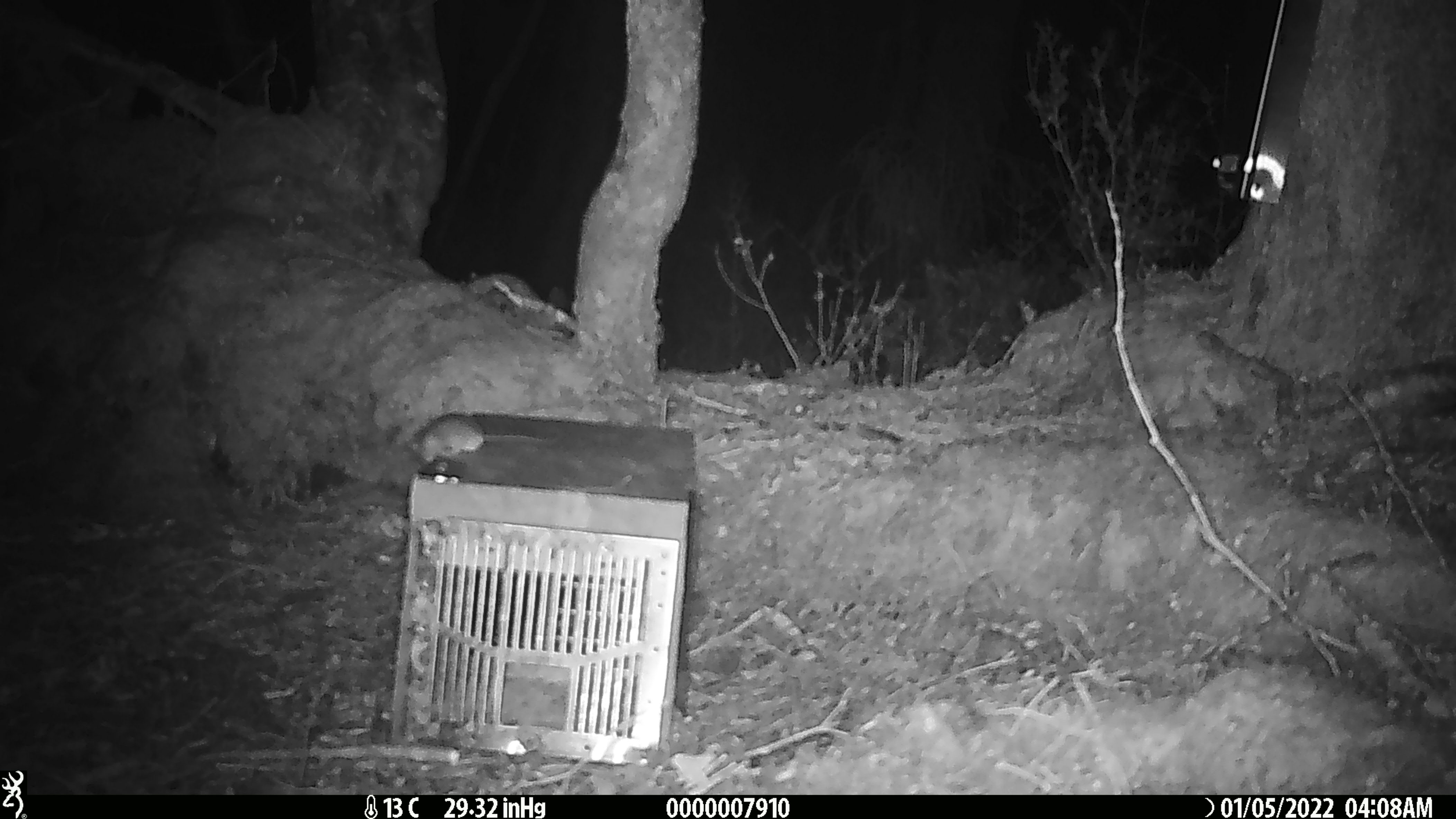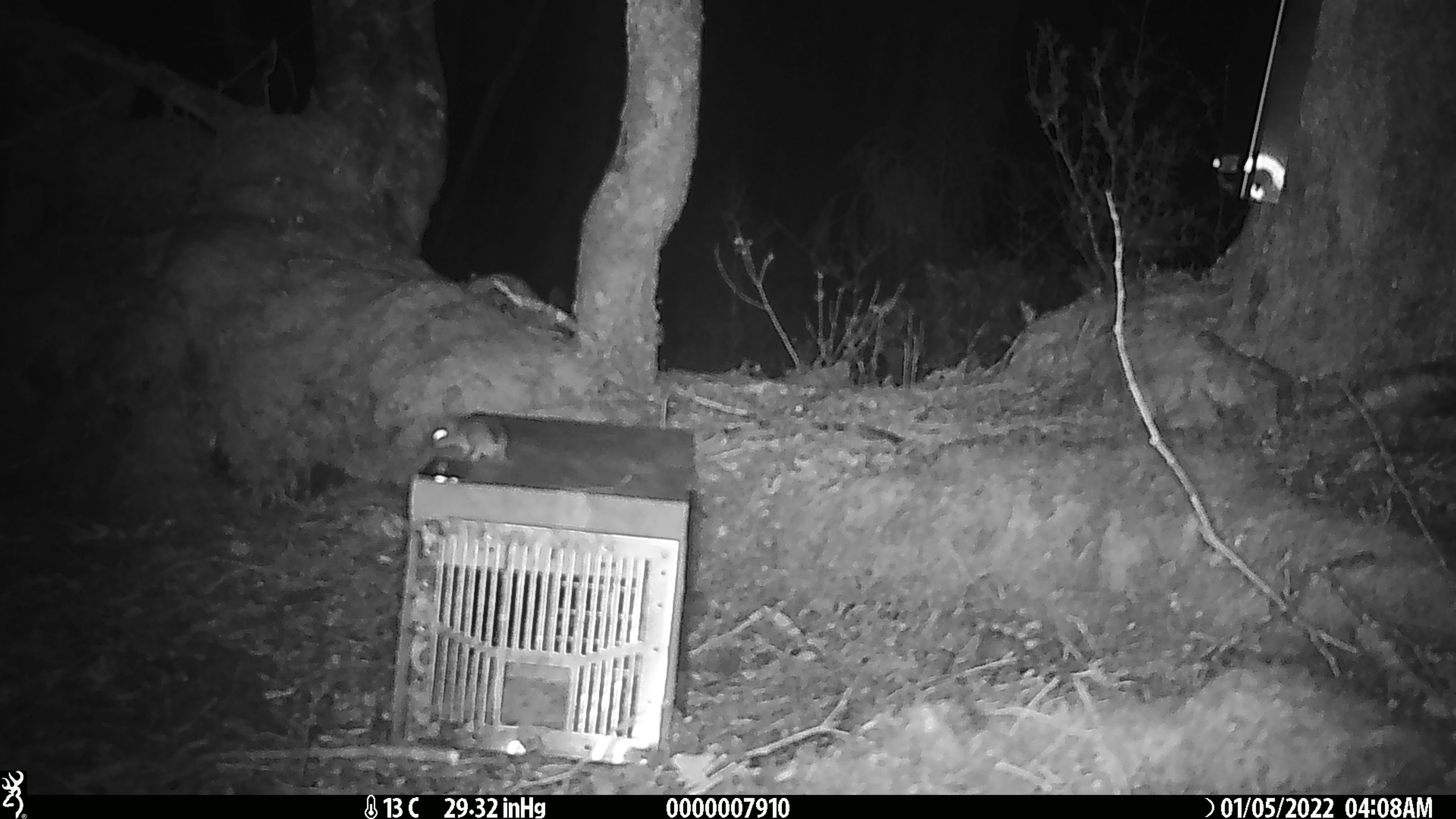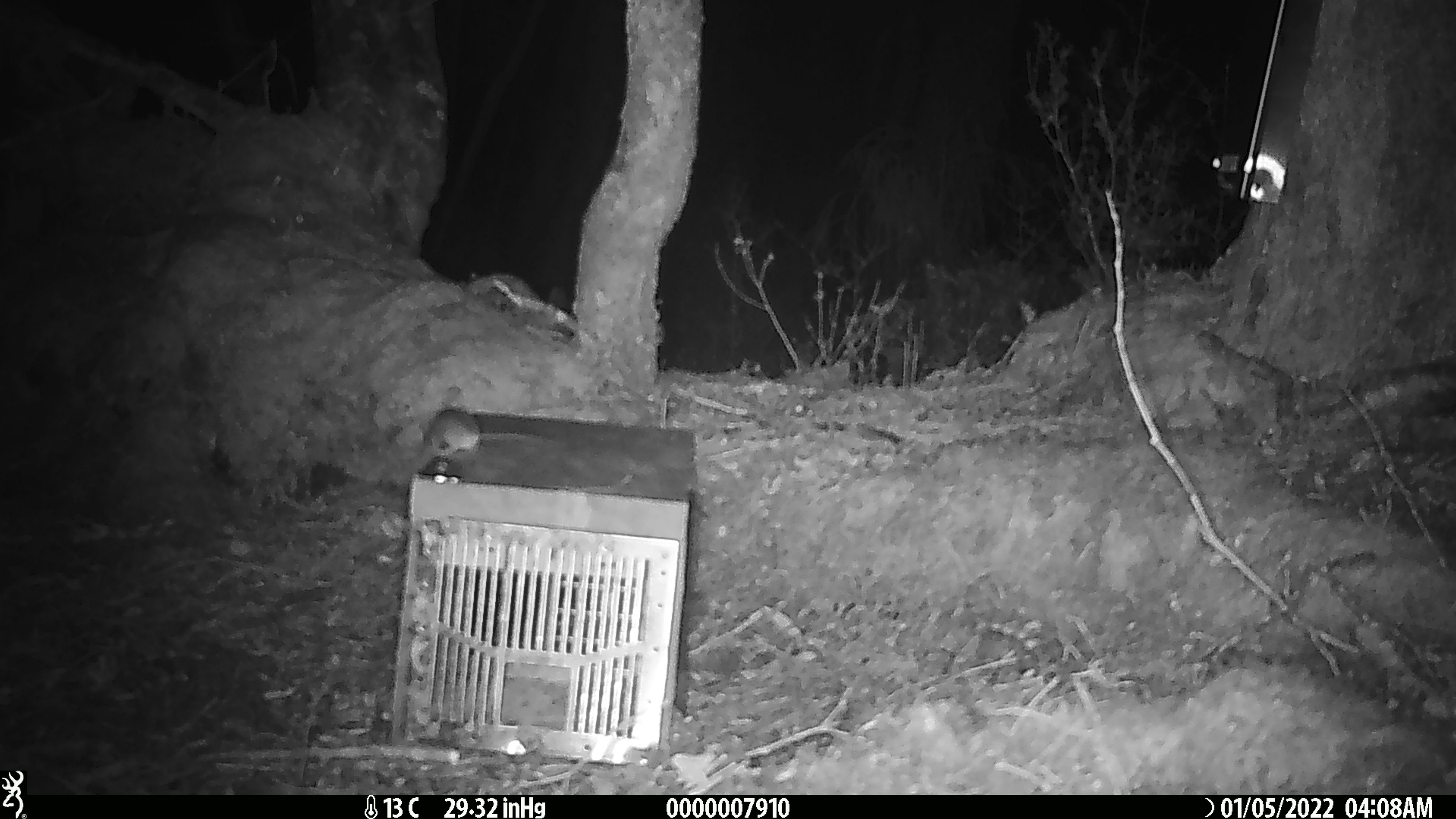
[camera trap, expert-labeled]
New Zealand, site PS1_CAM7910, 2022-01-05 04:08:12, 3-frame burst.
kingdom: Animalia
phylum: Chordata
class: Mammalia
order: Rodentia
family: Muridae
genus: Mus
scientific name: Mus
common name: mouse